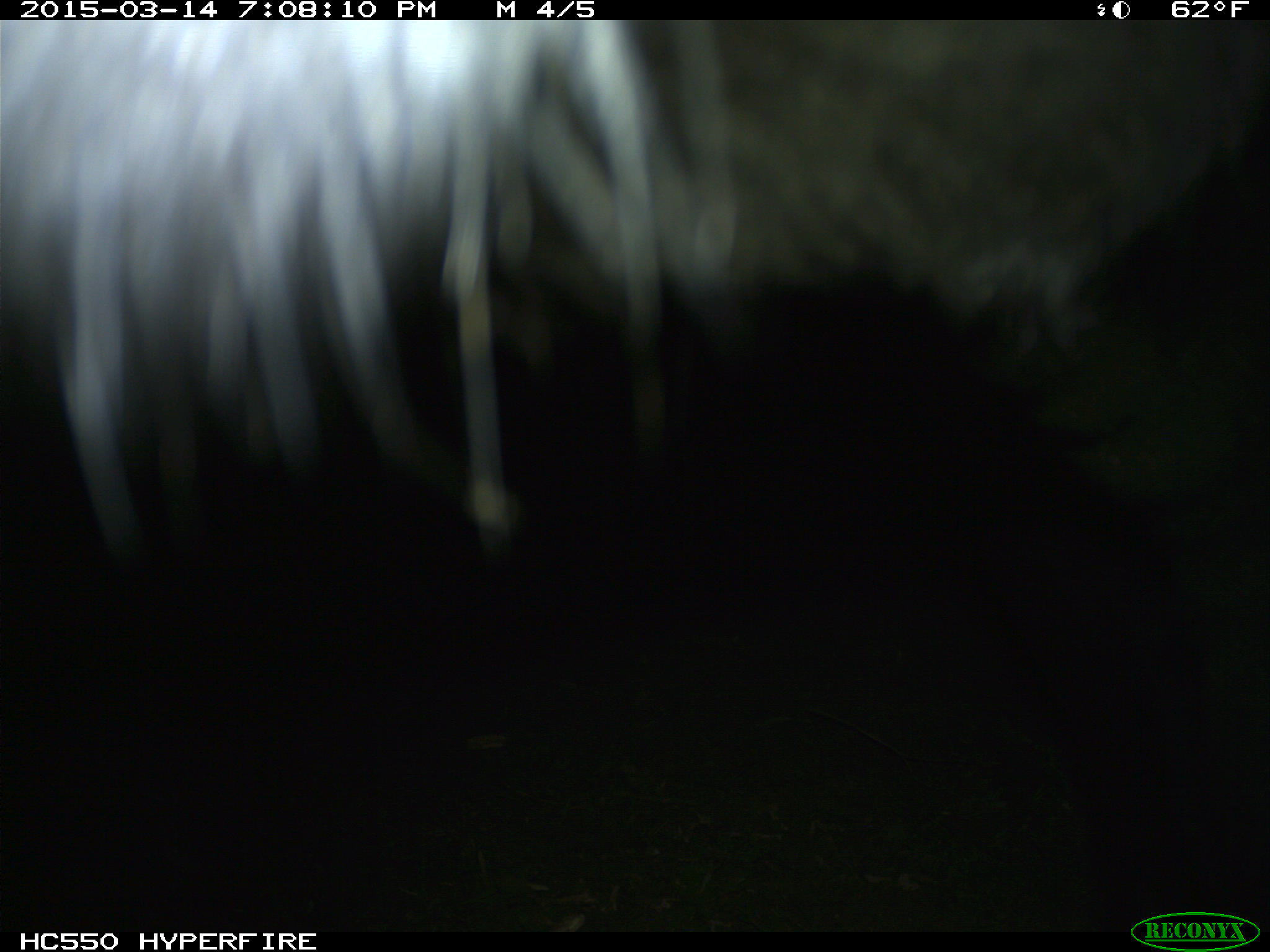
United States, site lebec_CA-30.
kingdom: Animalia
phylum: Chordata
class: Mammalia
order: Artiodactyla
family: Bovidae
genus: Bos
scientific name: Bos taurus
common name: domestic cow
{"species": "Bos taurus (domestic cow)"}